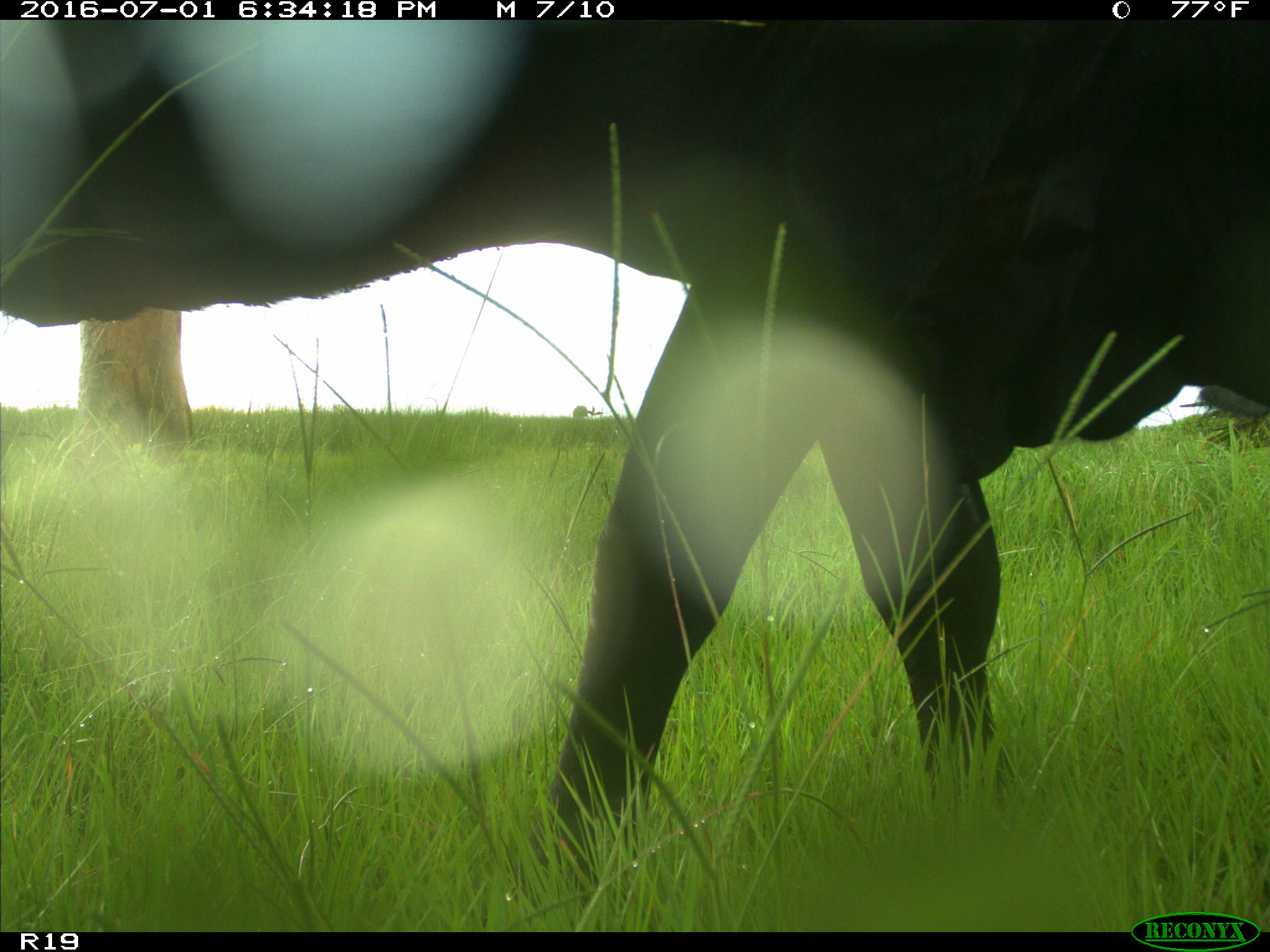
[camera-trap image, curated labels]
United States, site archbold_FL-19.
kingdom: Animalia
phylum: Chordata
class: Mammalia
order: Artiodactyla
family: Bovidae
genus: Bos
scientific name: Bos taurus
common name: domestic cow